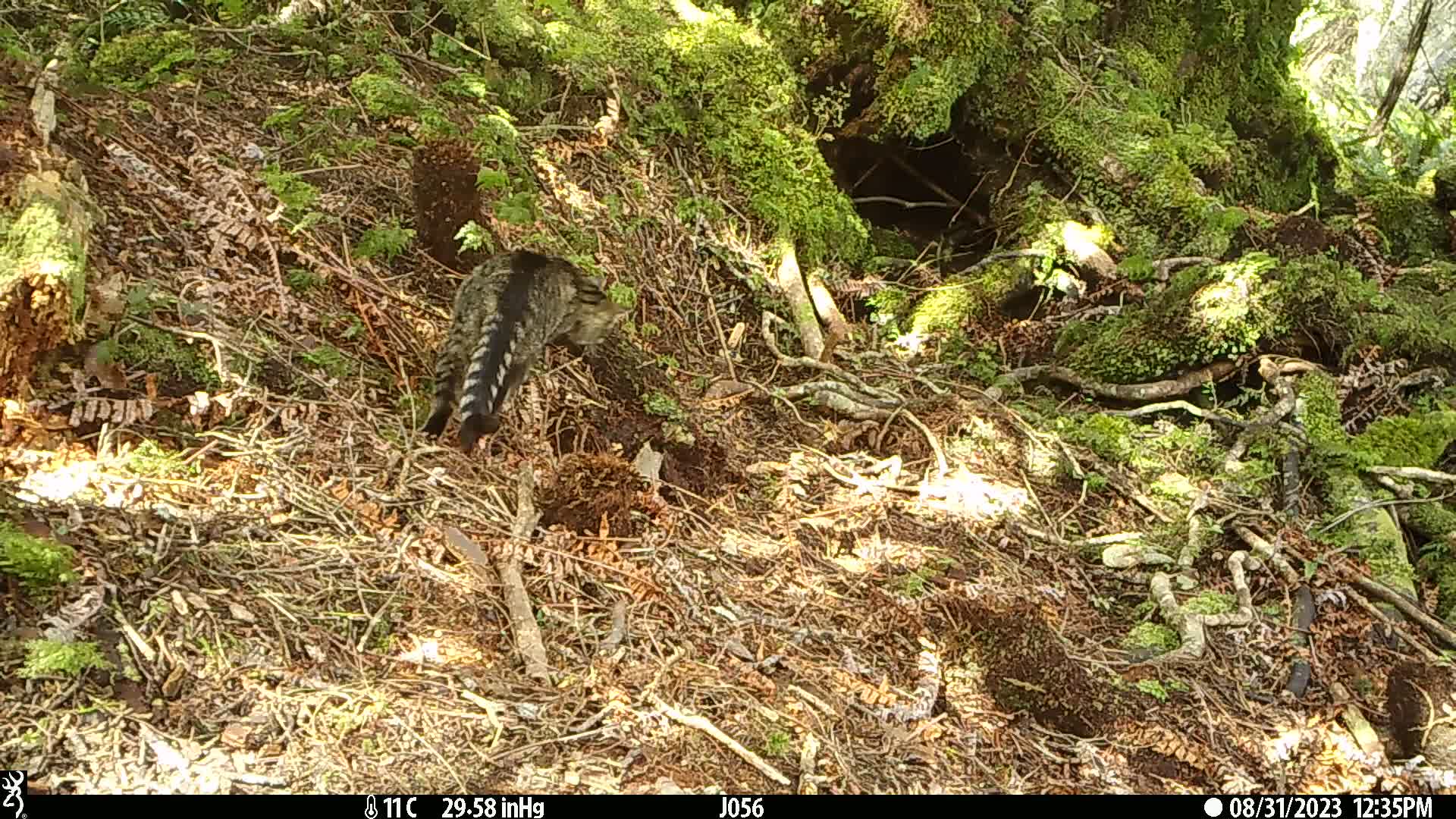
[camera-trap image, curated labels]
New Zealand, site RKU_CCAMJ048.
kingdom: Animalia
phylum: Chordata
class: Mammalia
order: Carnivora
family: Felidae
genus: Felis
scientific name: Felis catus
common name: domestic cat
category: cat